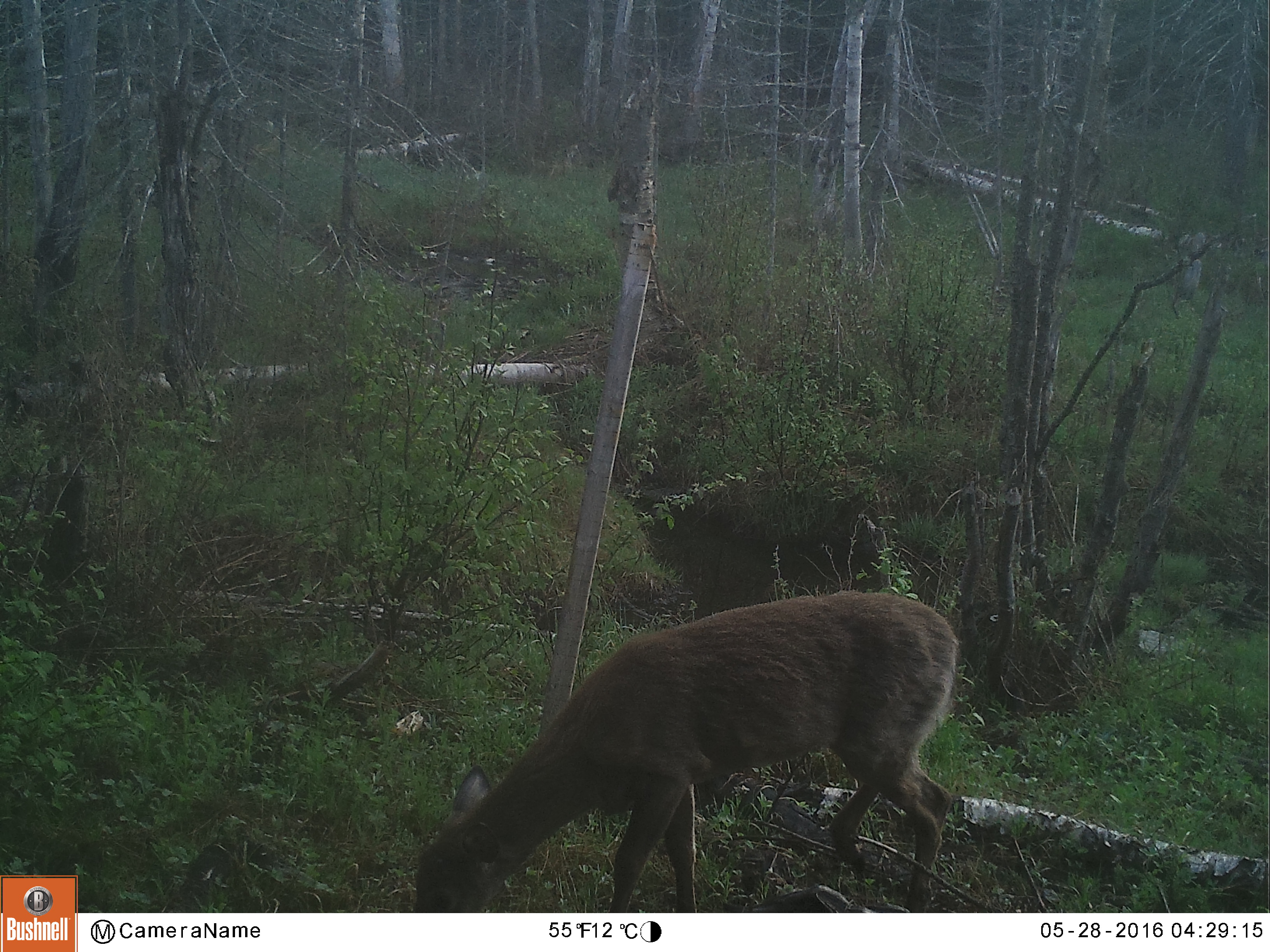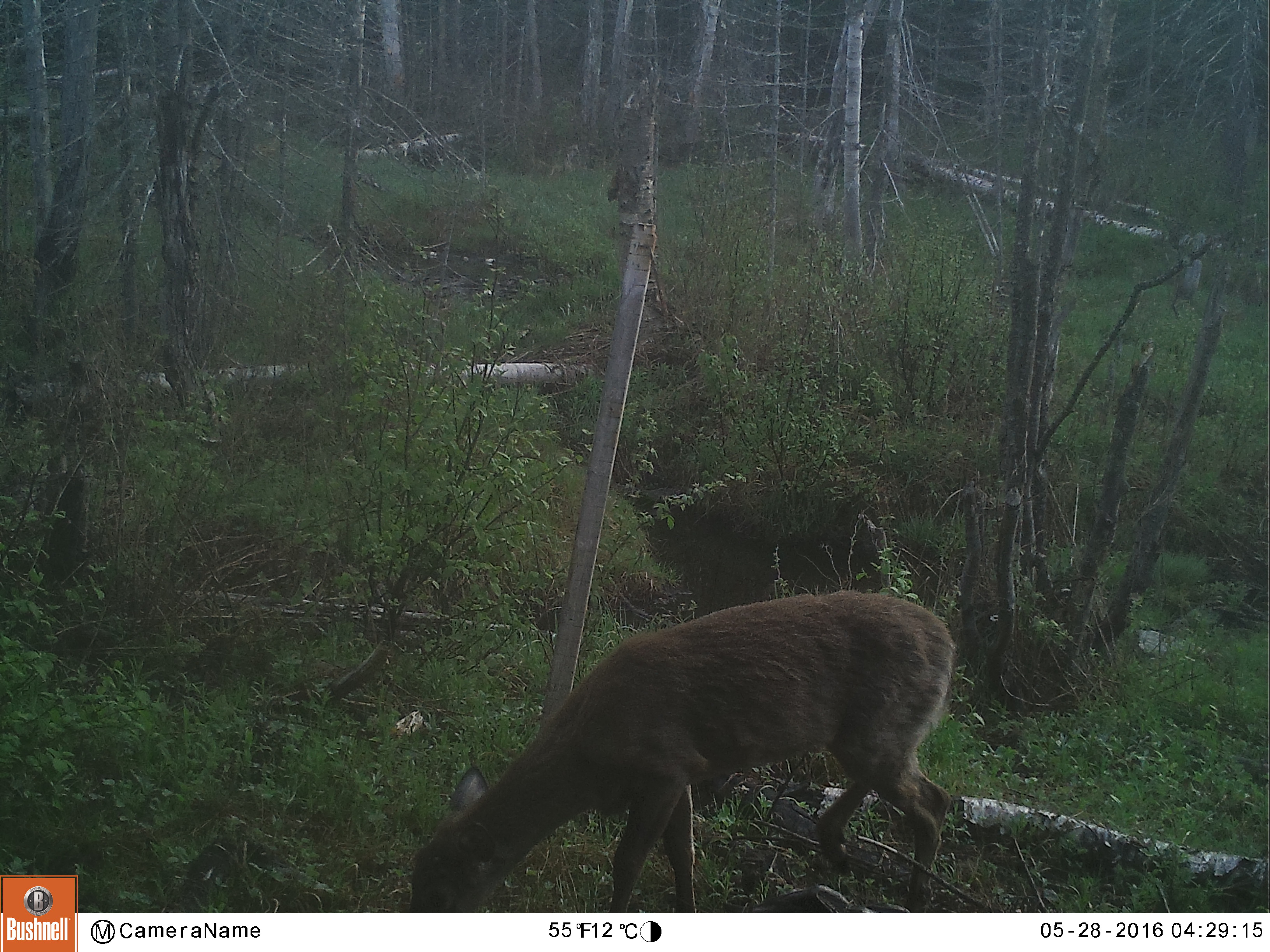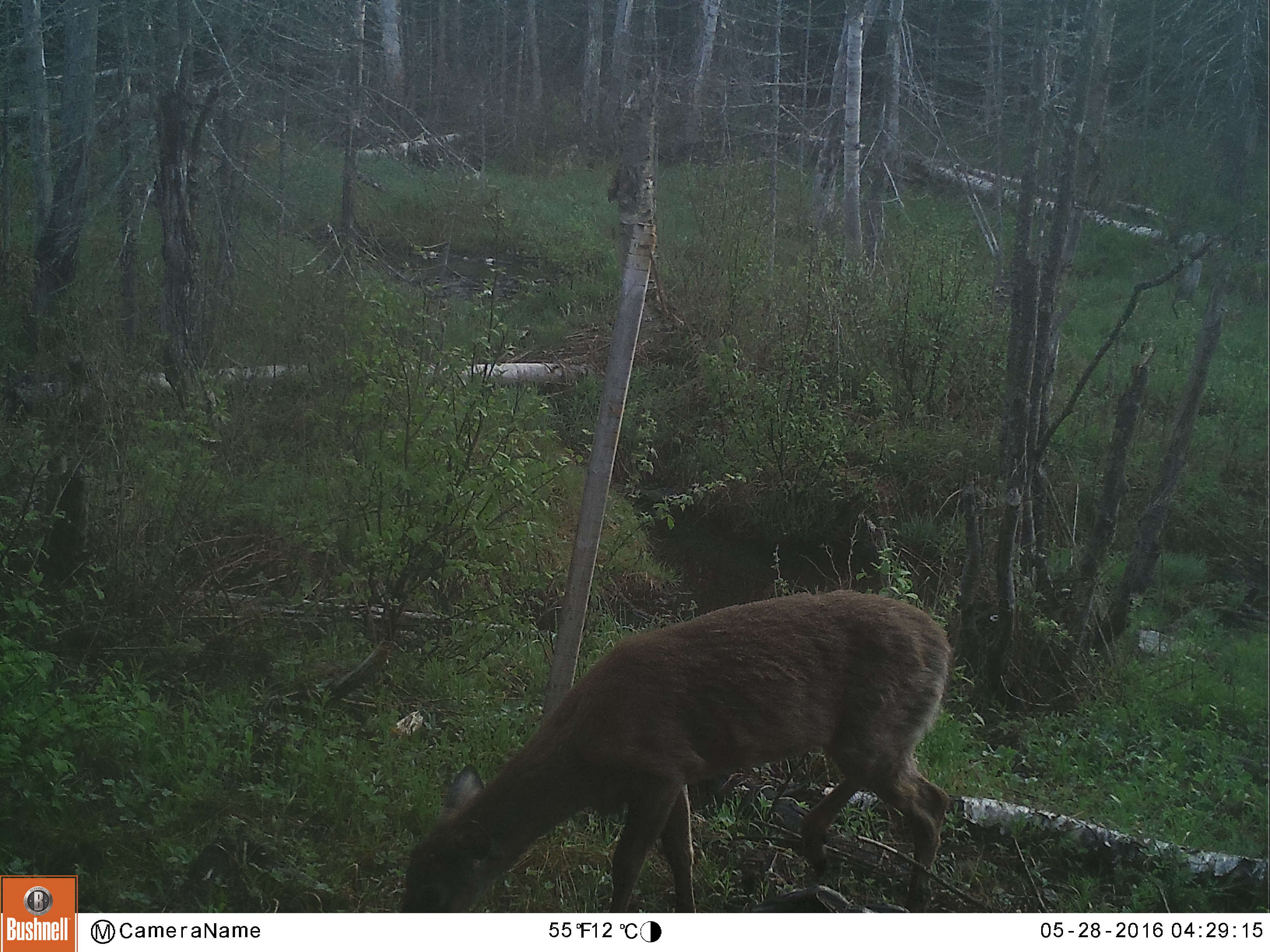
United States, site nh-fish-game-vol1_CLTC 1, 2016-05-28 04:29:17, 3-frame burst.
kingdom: Animalia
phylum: Chordata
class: Mammalia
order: Artiodactyla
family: Cervidae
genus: Odocoileus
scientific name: Odocoileus virginianus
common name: white-tailed deer